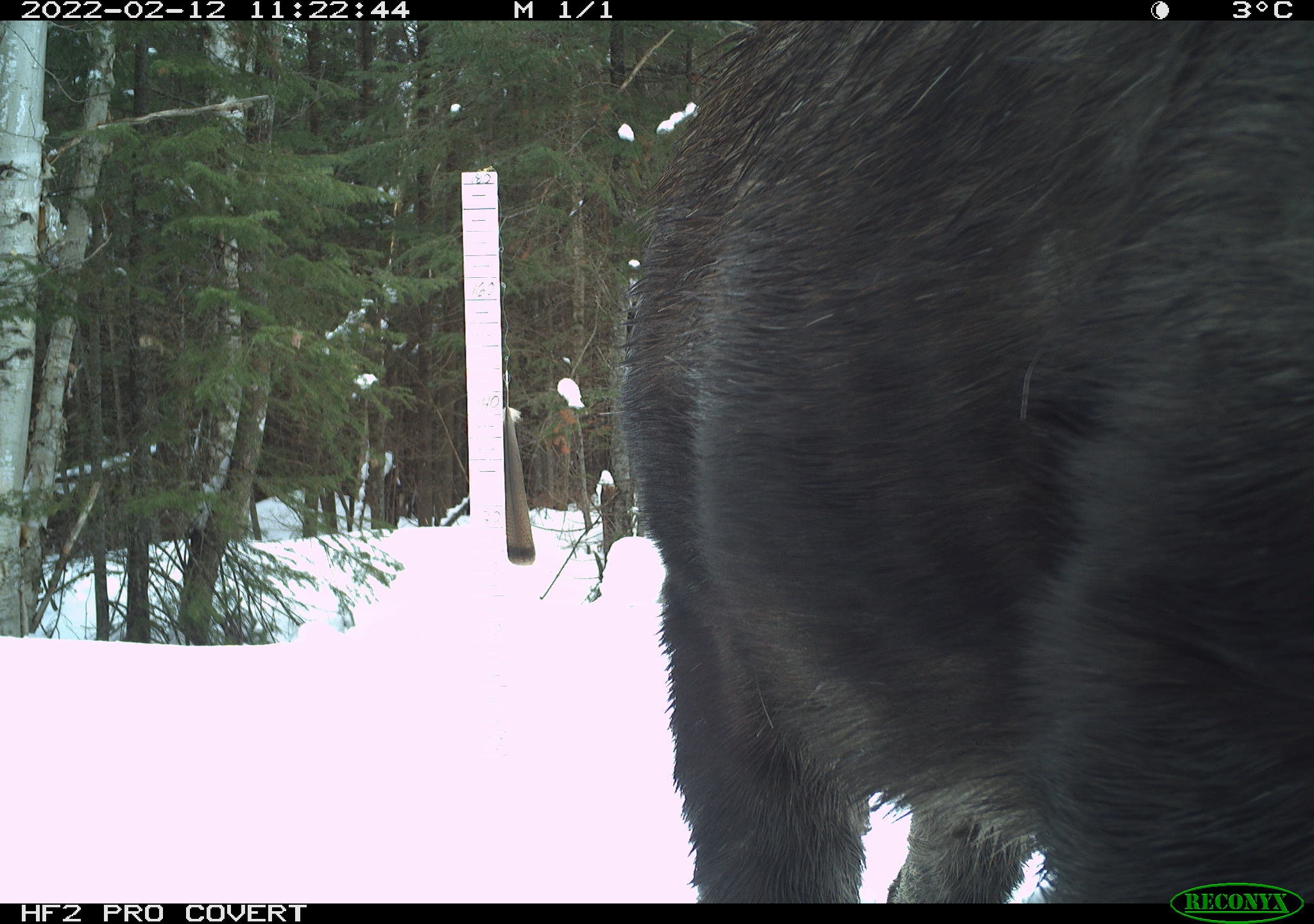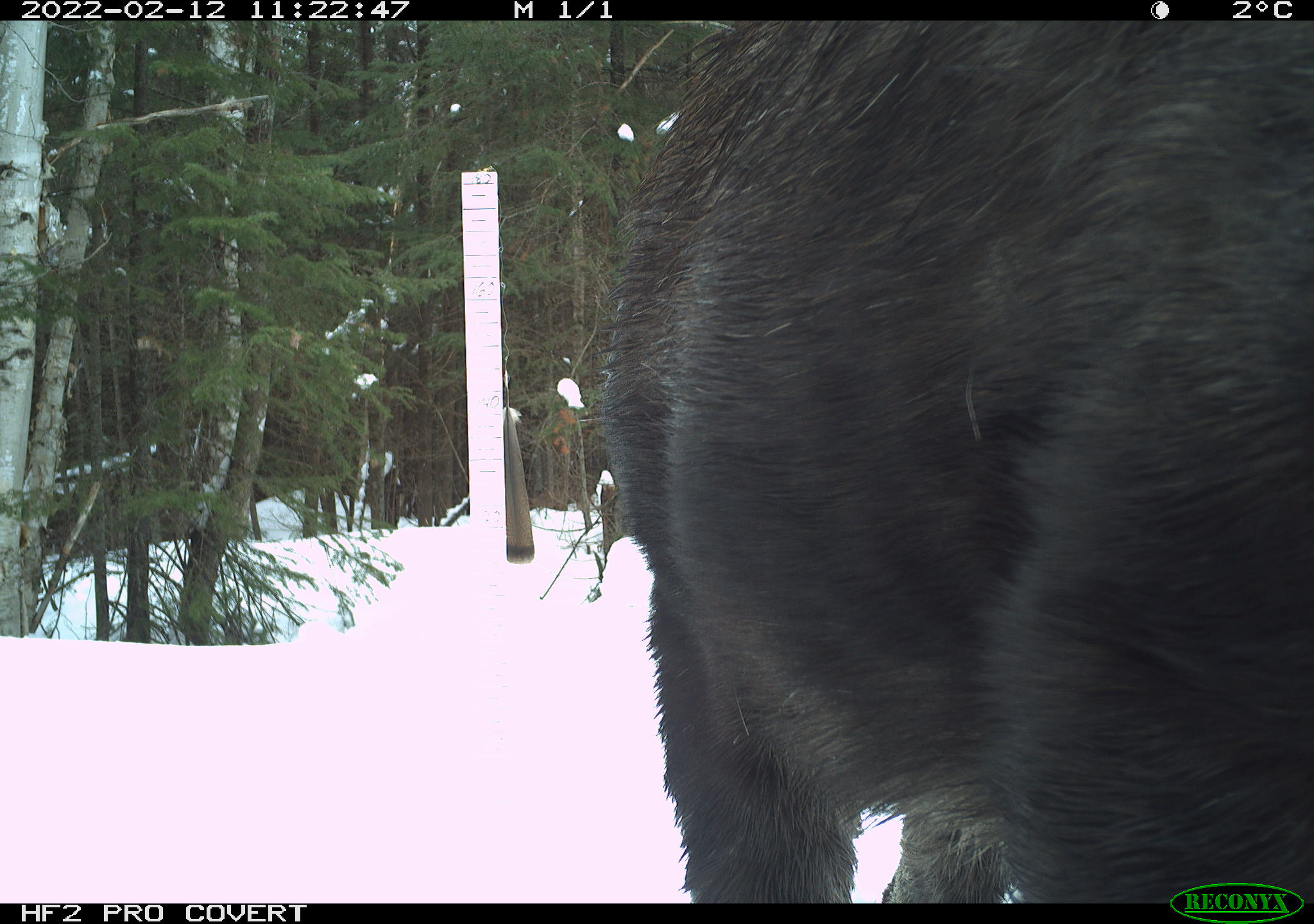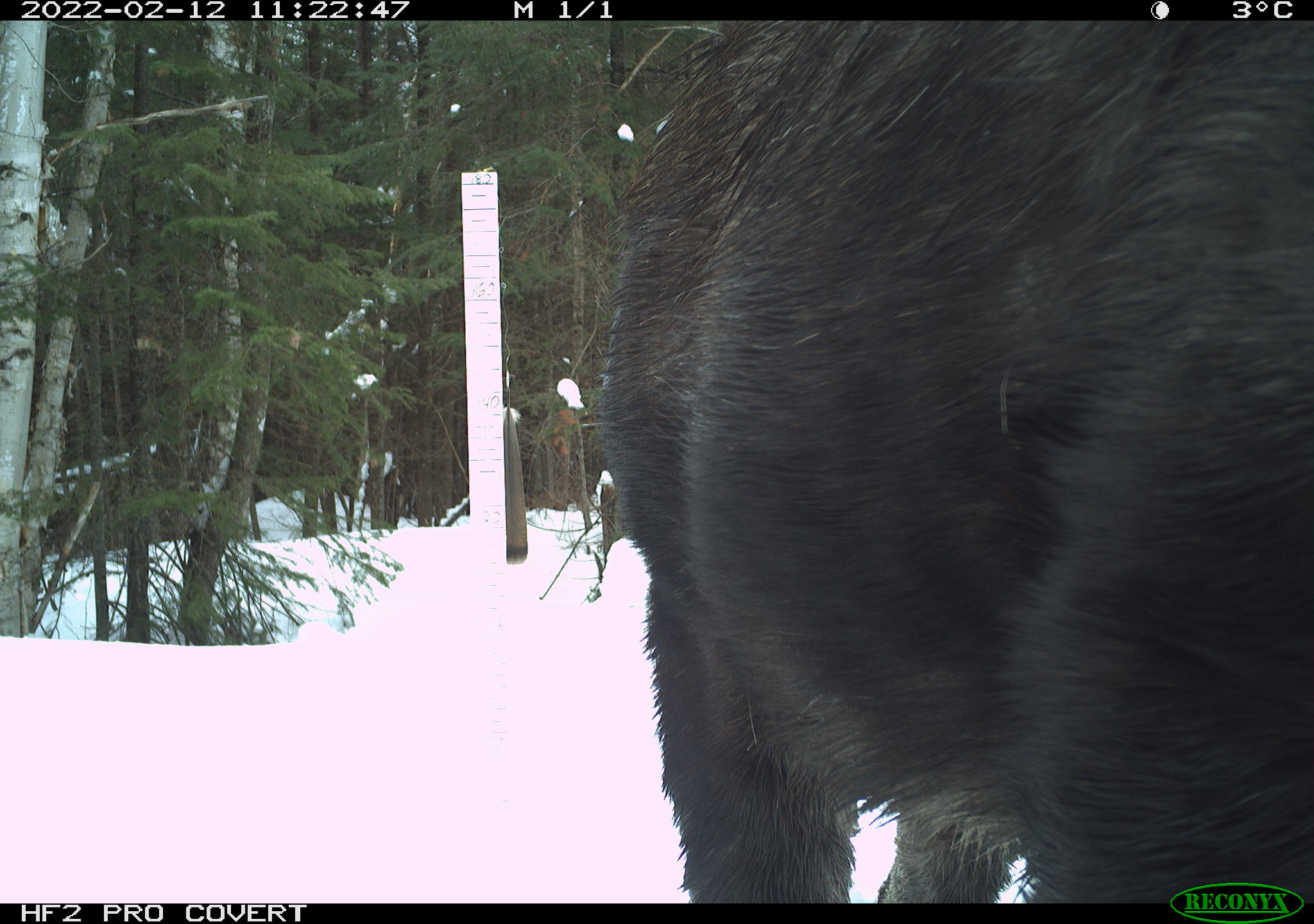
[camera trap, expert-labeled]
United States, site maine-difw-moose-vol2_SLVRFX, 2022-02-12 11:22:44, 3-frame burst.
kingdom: Animalia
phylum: Chordata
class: Mammalia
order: Artiodactyla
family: Cervidae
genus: Alces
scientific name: Alces alces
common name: moose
Moose (Alces alces).